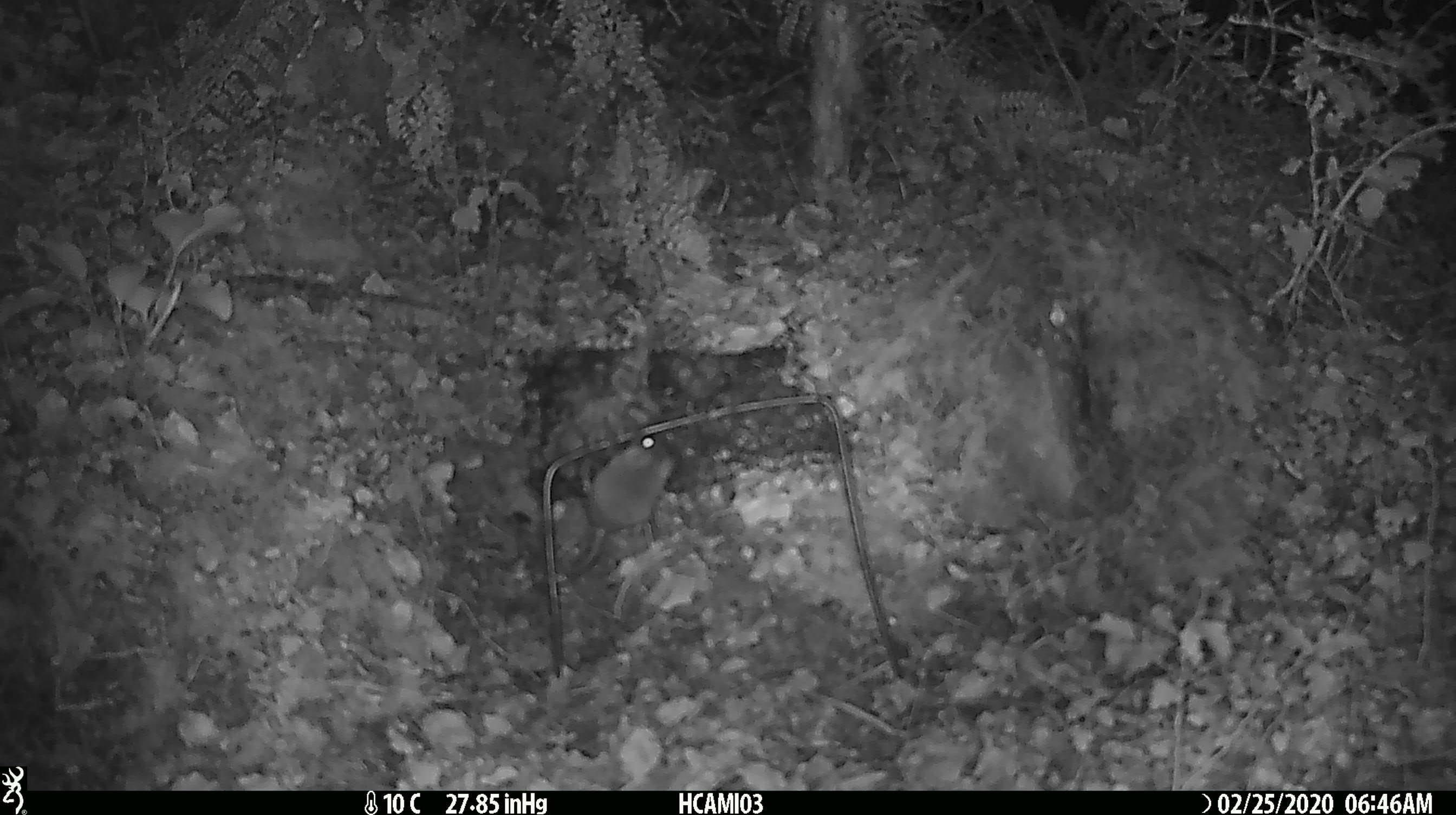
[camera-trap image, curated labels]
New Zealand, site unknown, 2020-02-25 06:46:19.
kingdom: Animalia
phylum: Chordata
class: Mammalia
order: Rodentia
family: Muridae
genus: Mus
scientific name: Mus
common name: mouse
Mouse (Mus).